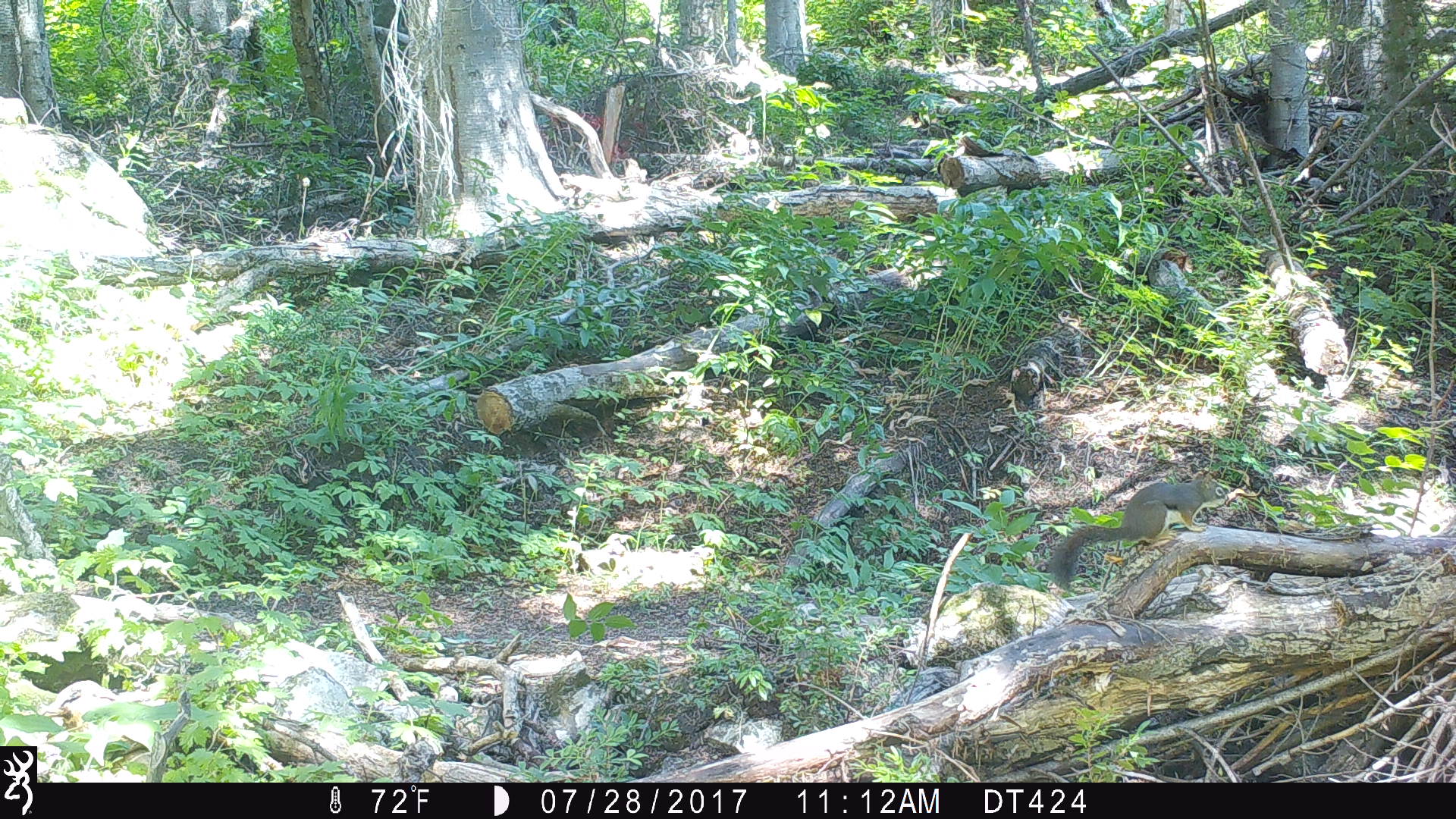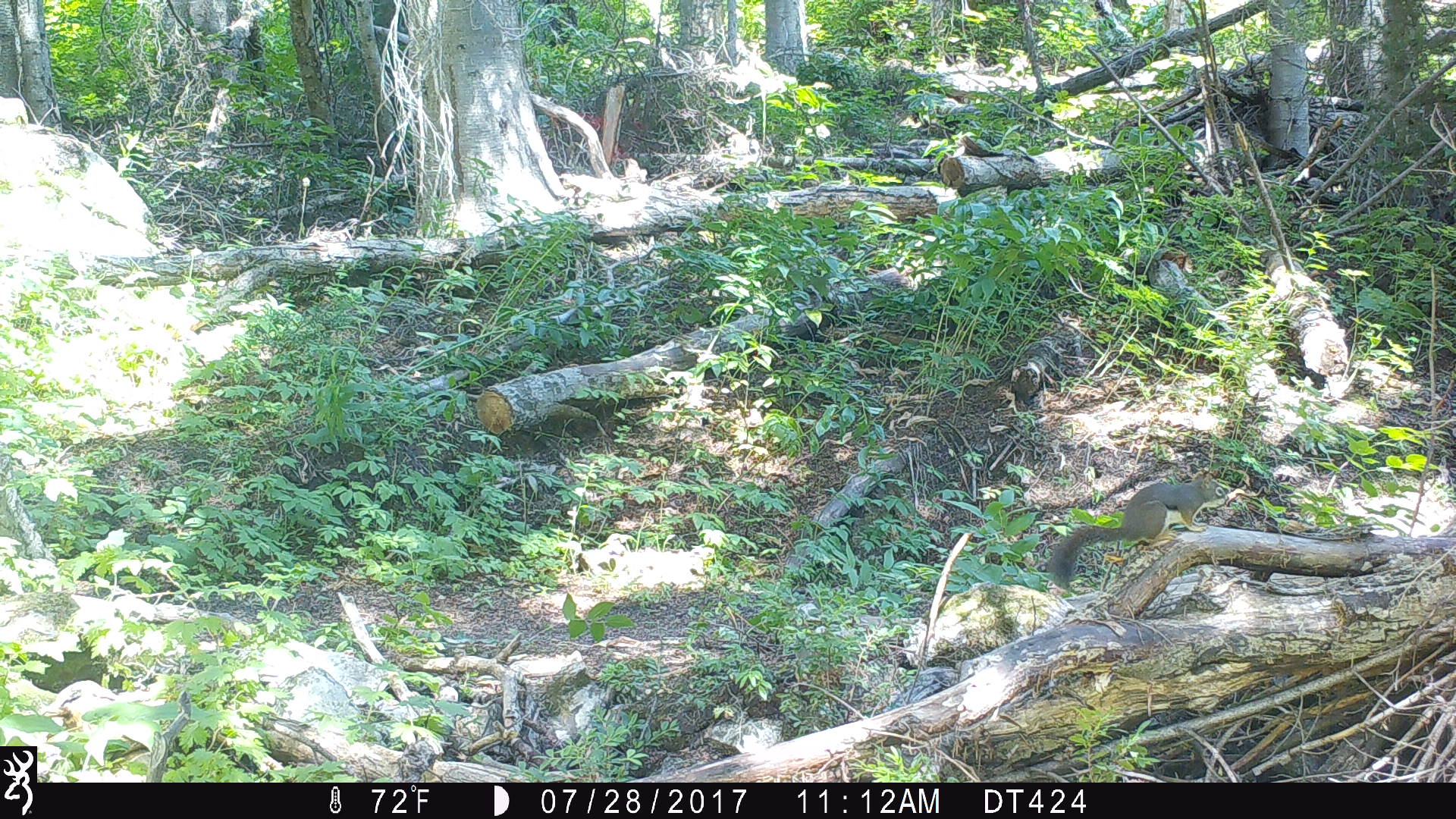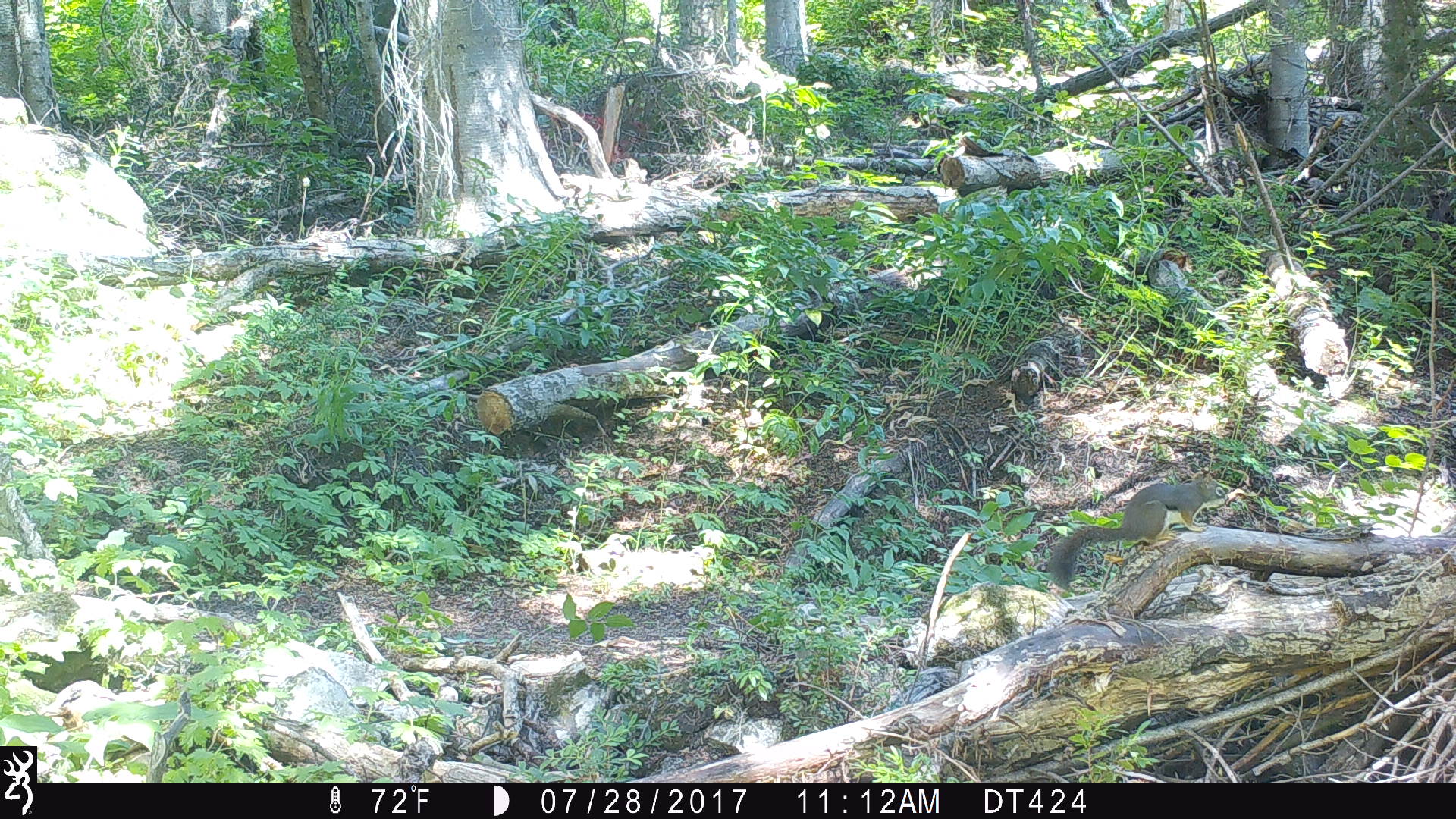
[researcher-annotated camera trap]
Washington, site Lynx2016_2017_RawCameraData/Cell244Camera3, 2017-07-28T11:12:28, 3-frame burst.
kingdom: Animalia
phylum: Chordata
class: Mammalia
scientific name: Mammalia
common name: small mammal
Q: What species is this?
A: Small mammal (Mammalia).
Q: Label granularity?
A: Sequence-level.